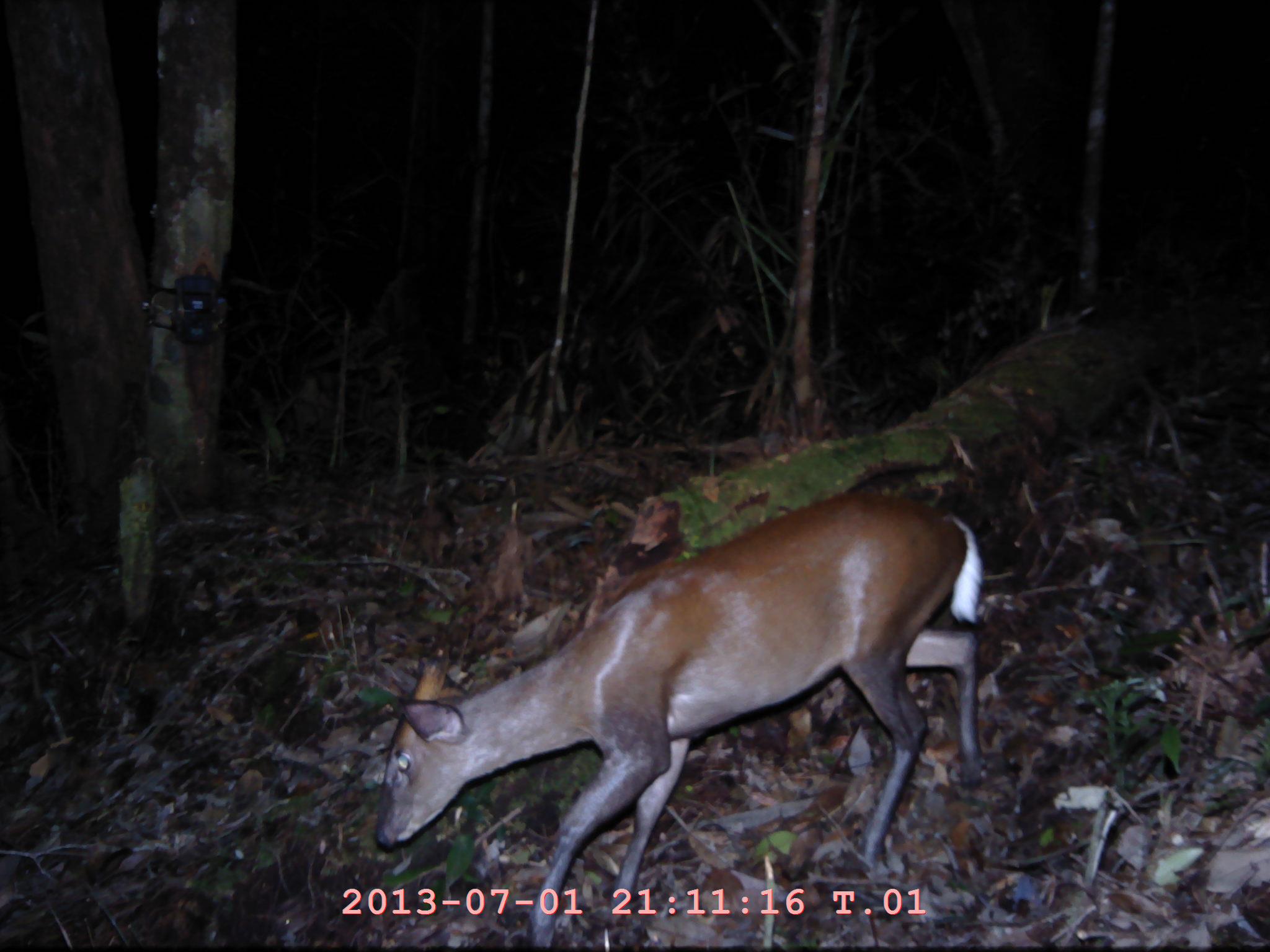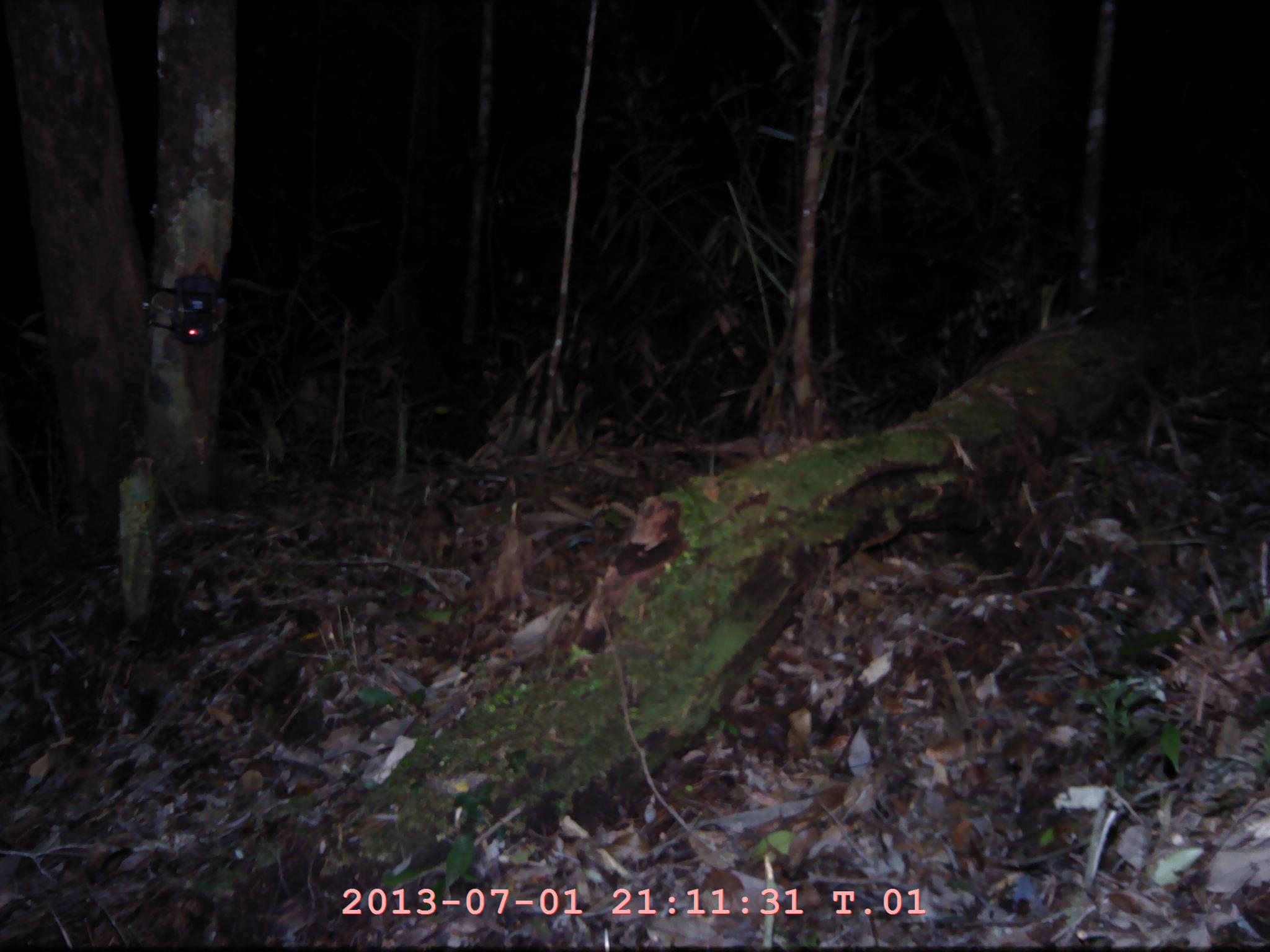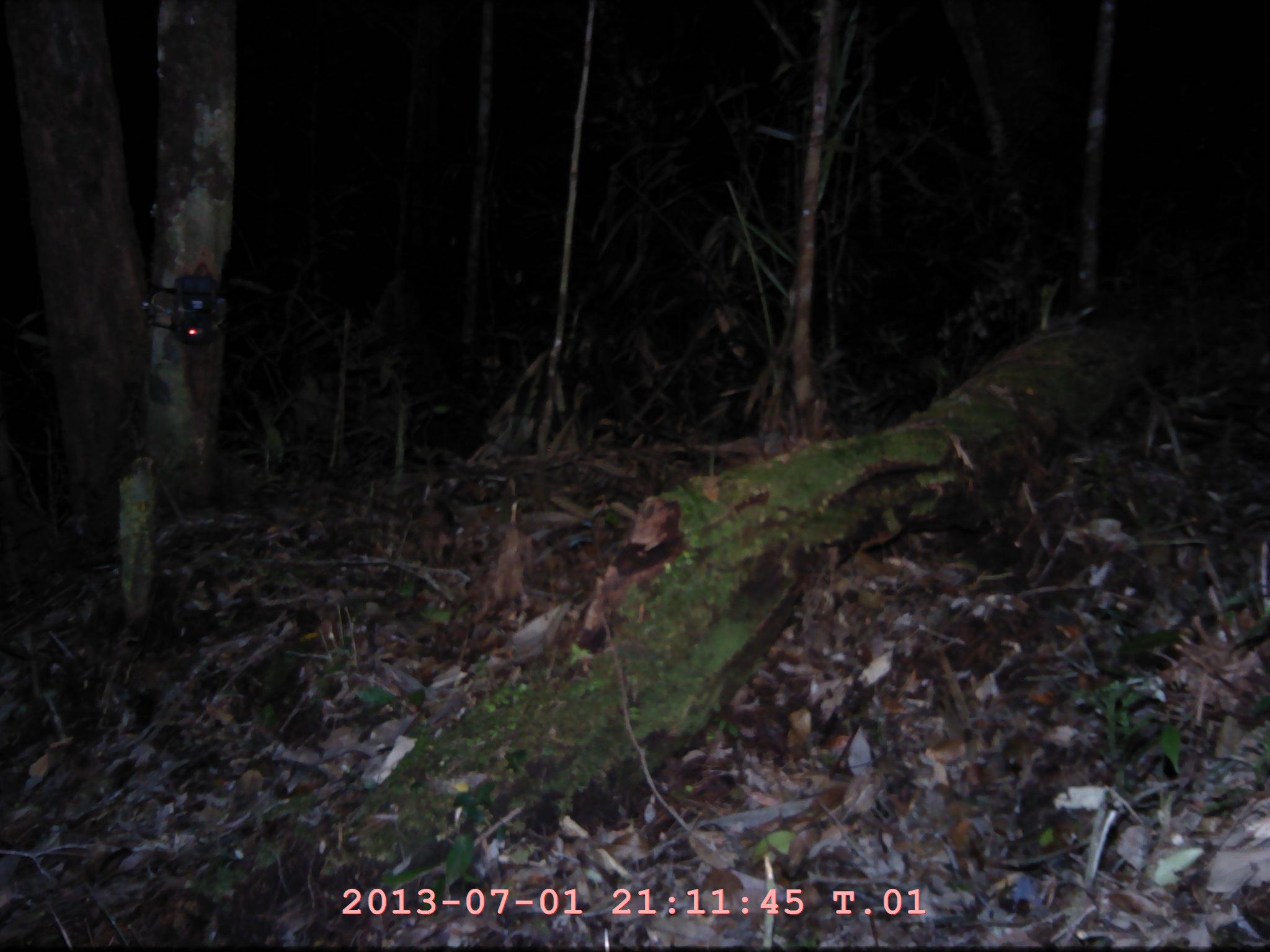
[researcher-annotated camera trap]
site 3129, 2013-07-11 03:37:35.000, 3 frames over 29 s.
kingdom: Animalia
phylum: Chordata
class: Mammalia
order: Artiodactyla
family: Cervidae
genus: Muntiacus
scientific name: Muntiacus muntjak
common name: southern red muntjac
Muntiacus muntjak (southern red muntjac), count 1.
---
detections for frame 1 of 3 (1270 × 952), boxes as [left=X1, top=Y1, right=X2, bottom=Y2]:
muntiacus muntjak: [left=373, top=488, right=988, bottom=951]